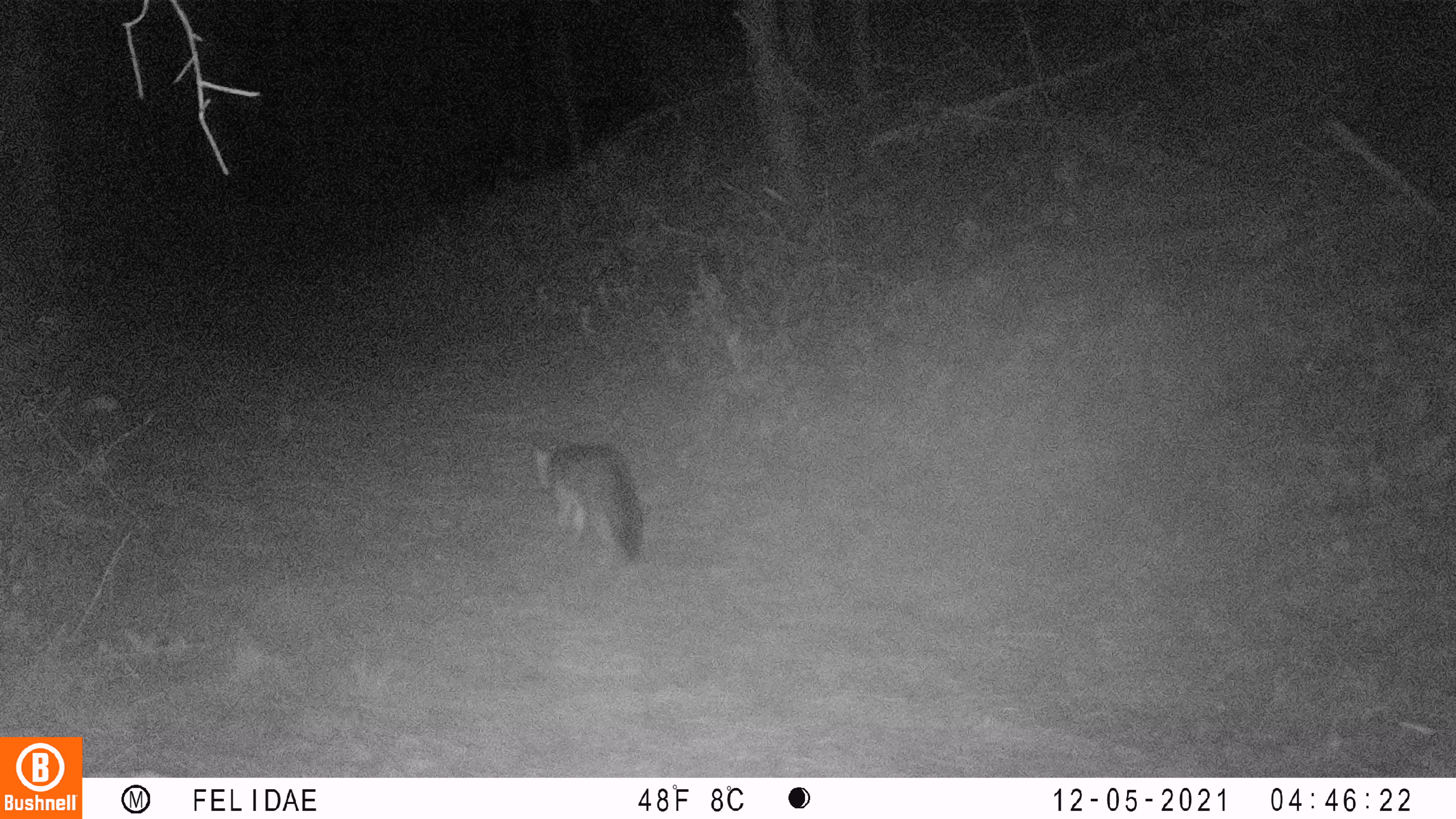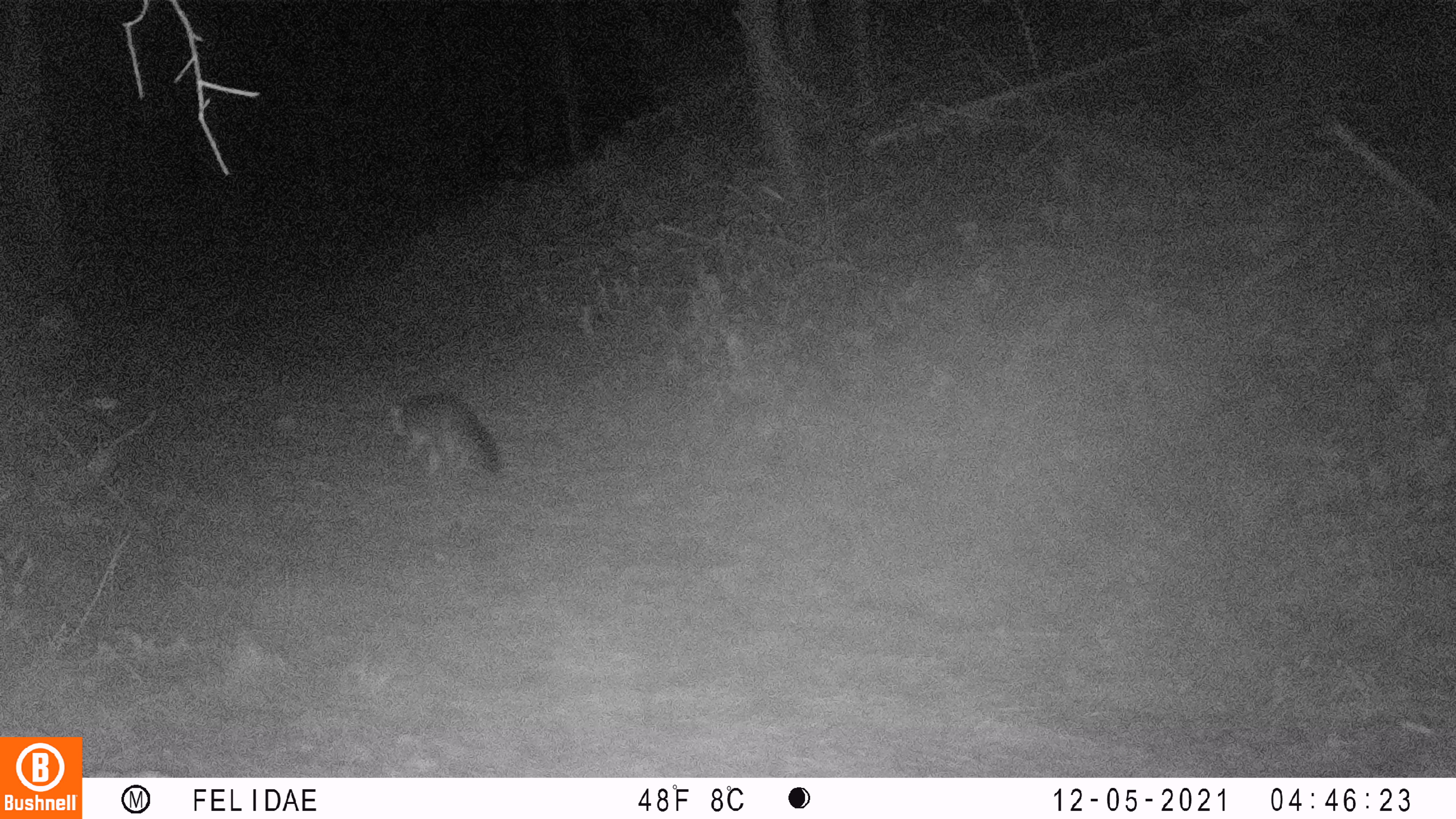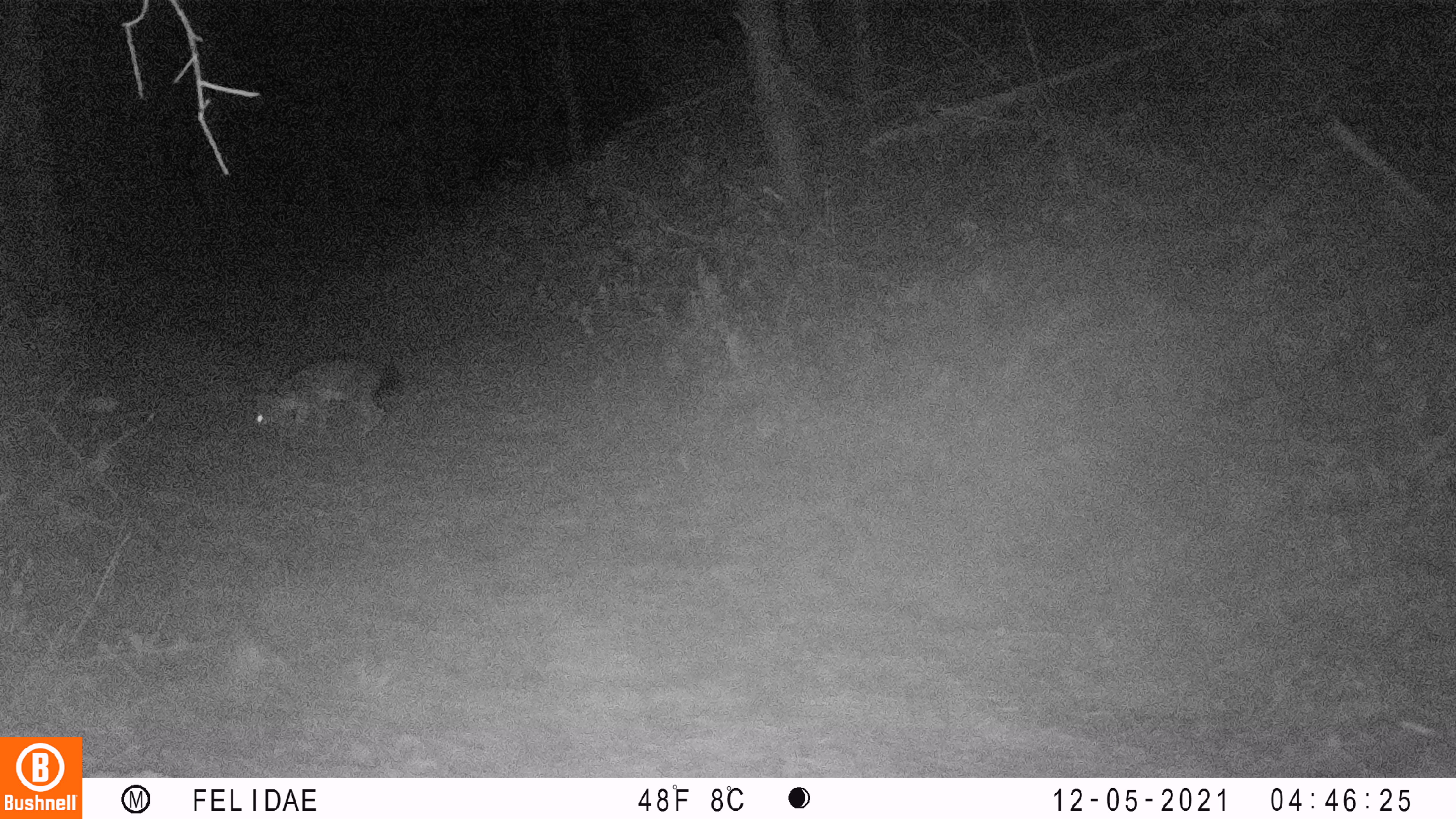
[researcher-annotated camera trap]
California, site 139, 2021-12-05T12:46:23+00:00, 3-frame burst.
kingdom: Animalia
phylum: Chordata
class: Mammalia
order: Carnivora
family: Canidae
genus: Urocyon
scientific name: Urocyon cinereoargenteus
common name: gray fox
Gray fox (Urocyon cinereoargenteus).